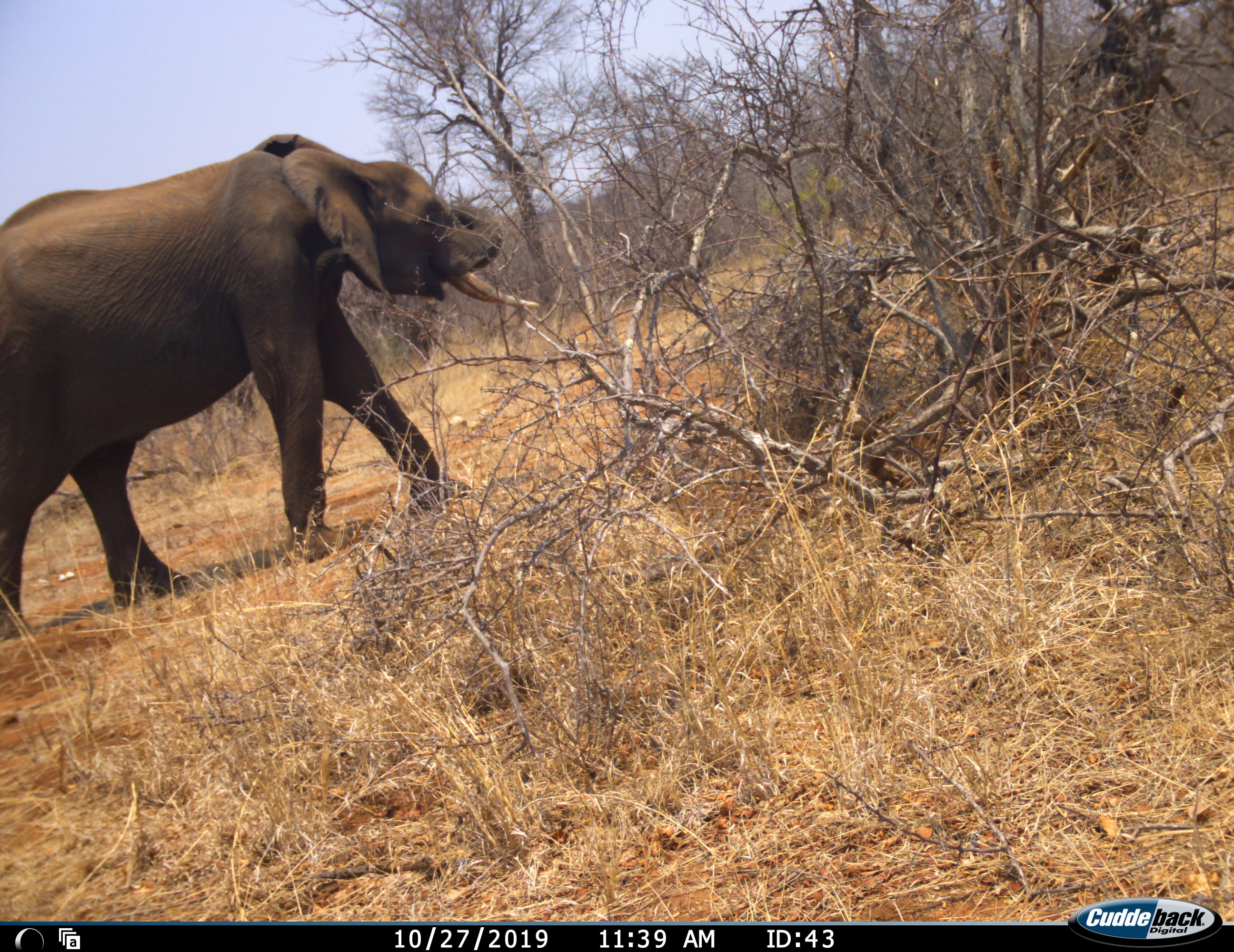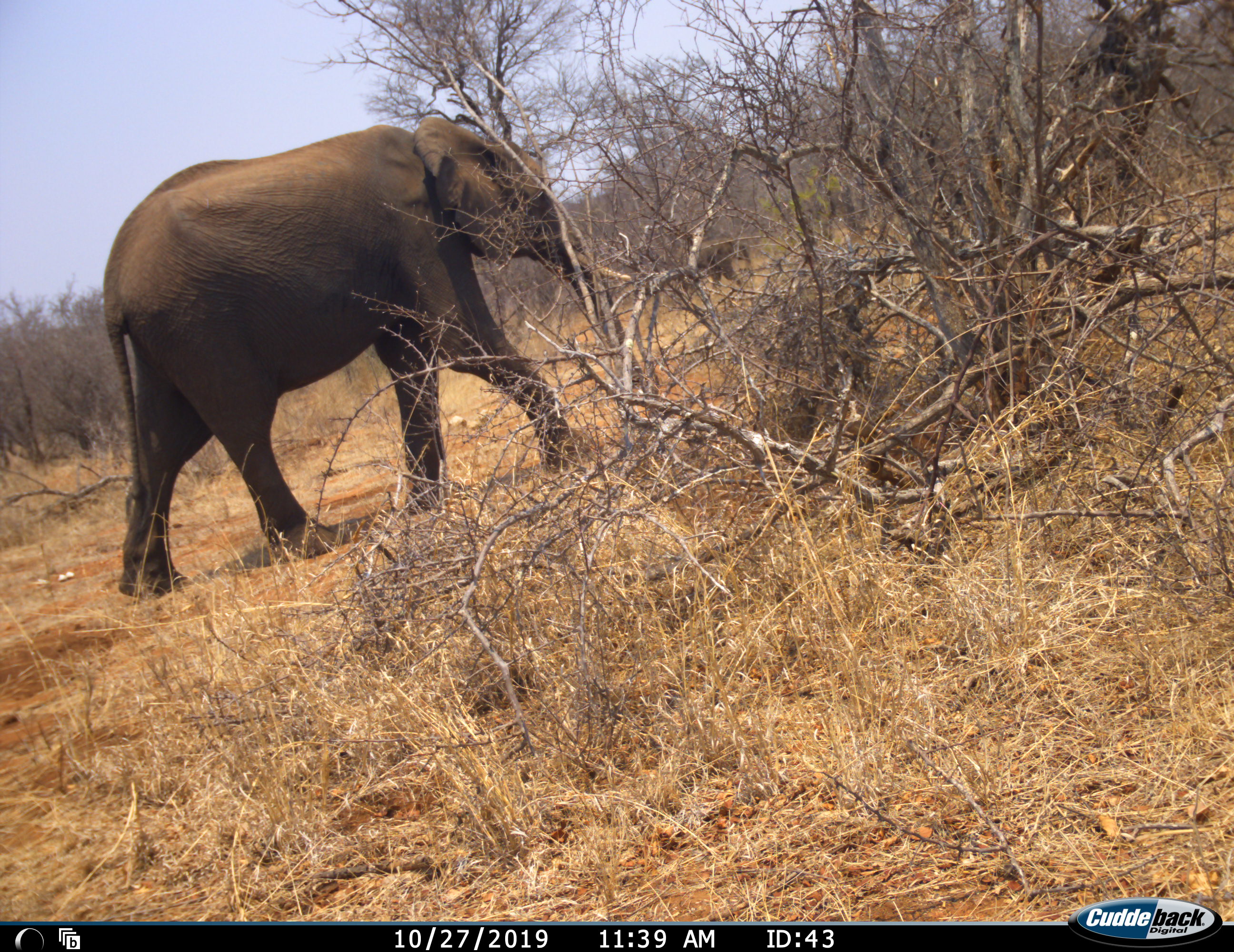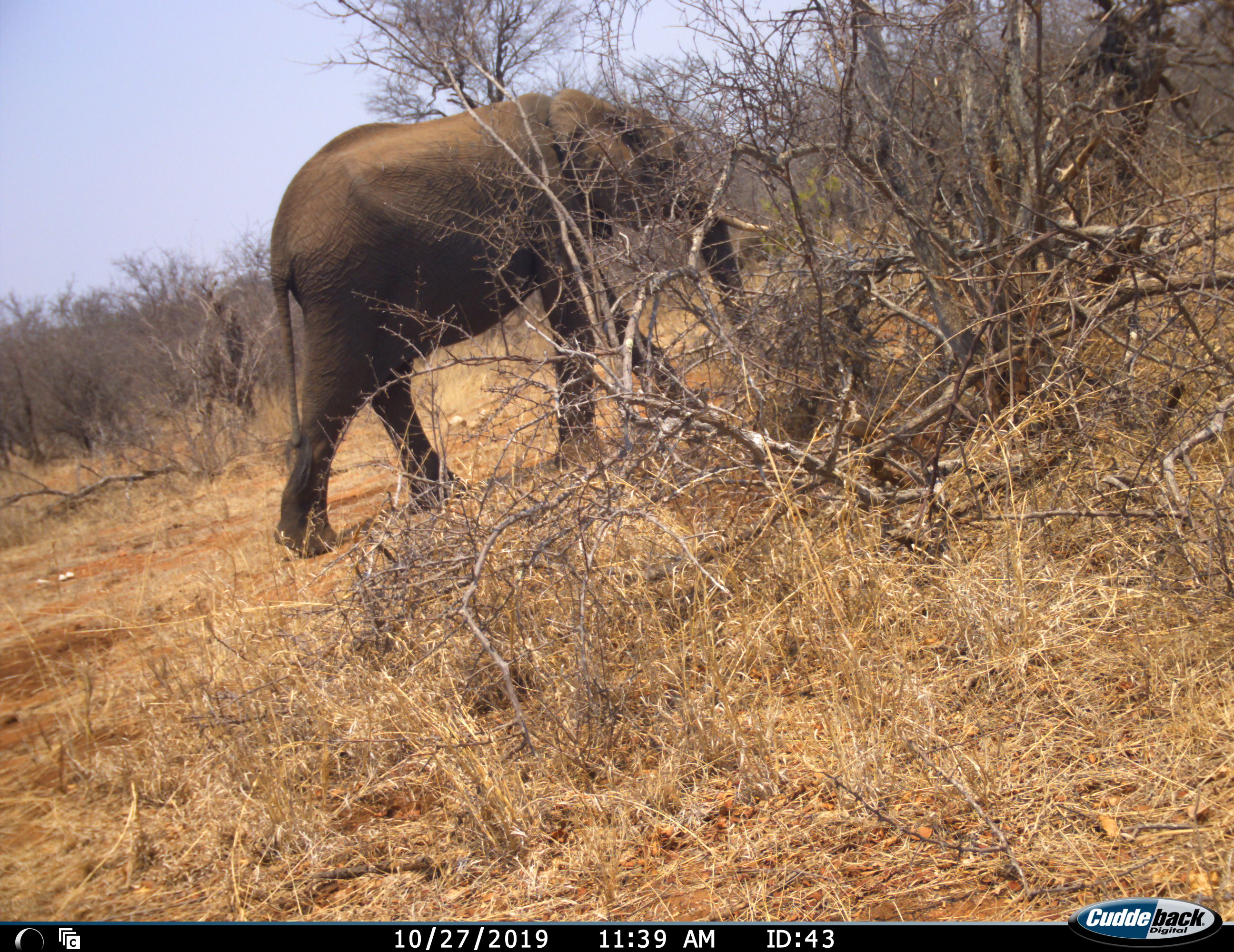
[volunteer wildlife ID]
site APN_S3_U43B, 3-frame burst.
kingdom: Animalia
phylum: Chordata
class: Mammalia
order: Proboscidea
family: Elephantidae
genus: Loxodonta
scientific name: Loxodonta africana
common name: african bush elephant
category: elephant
Elephant (african bush elephant) (Loxodonta africana), count 1. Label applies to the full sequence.